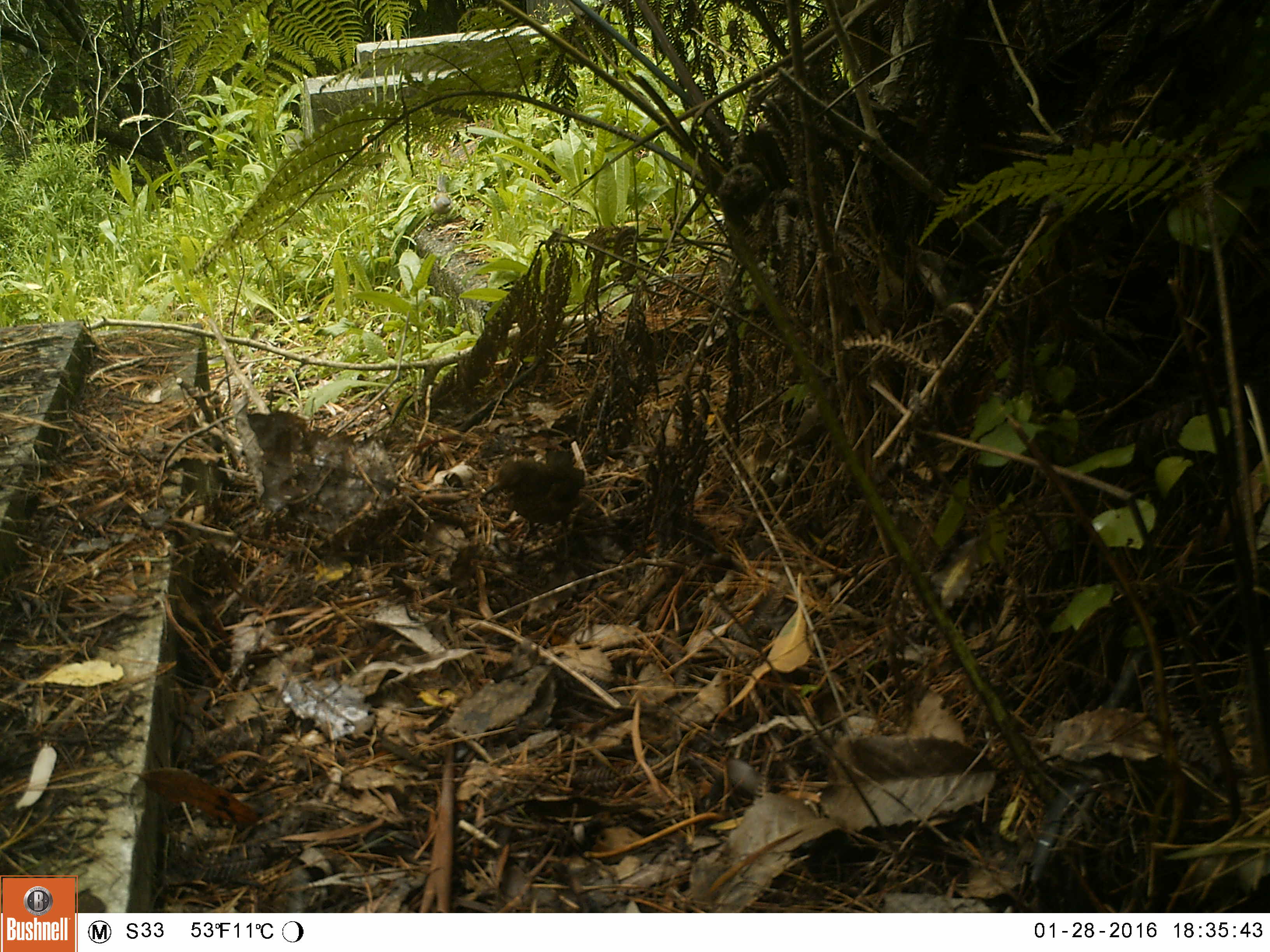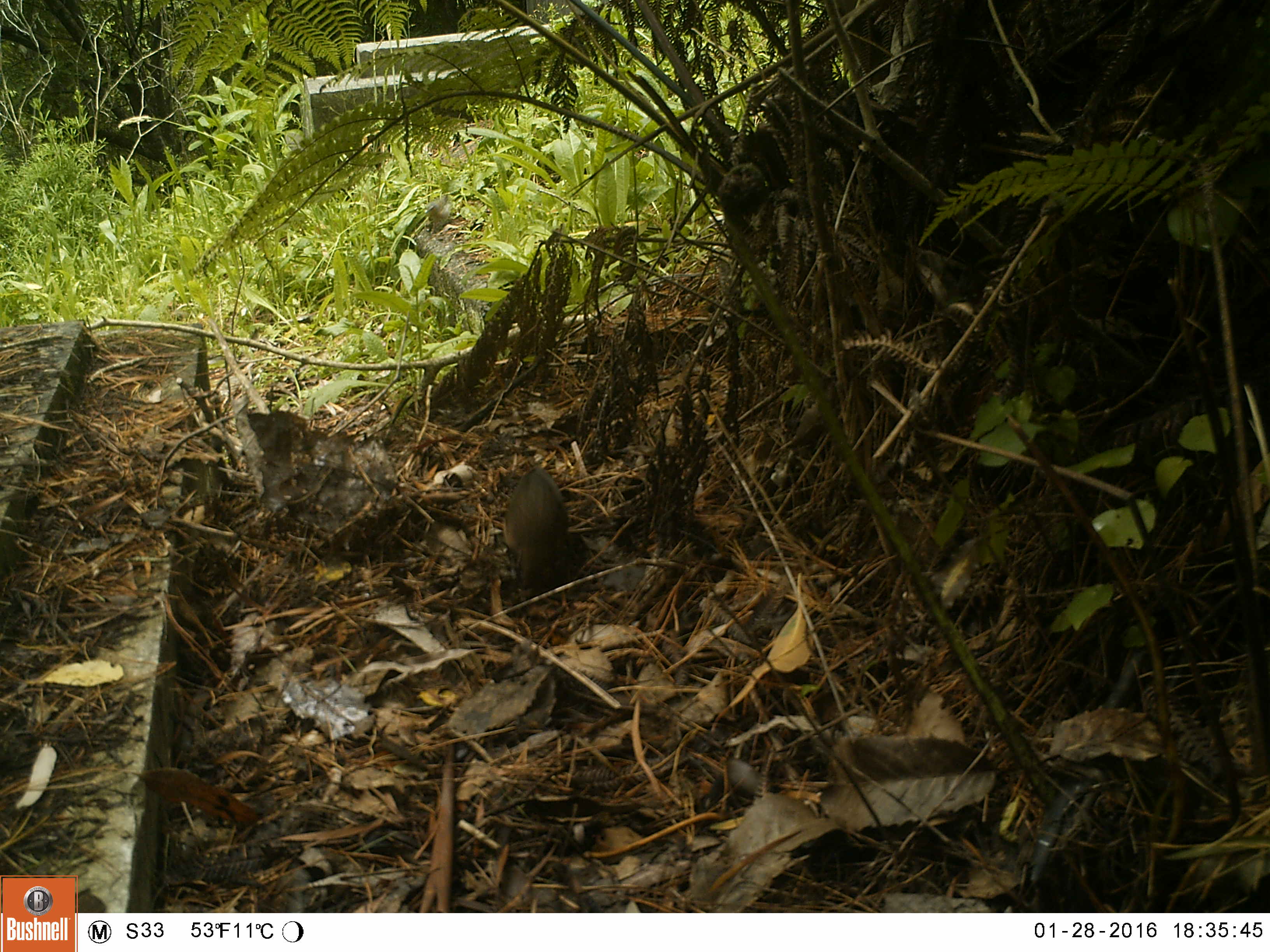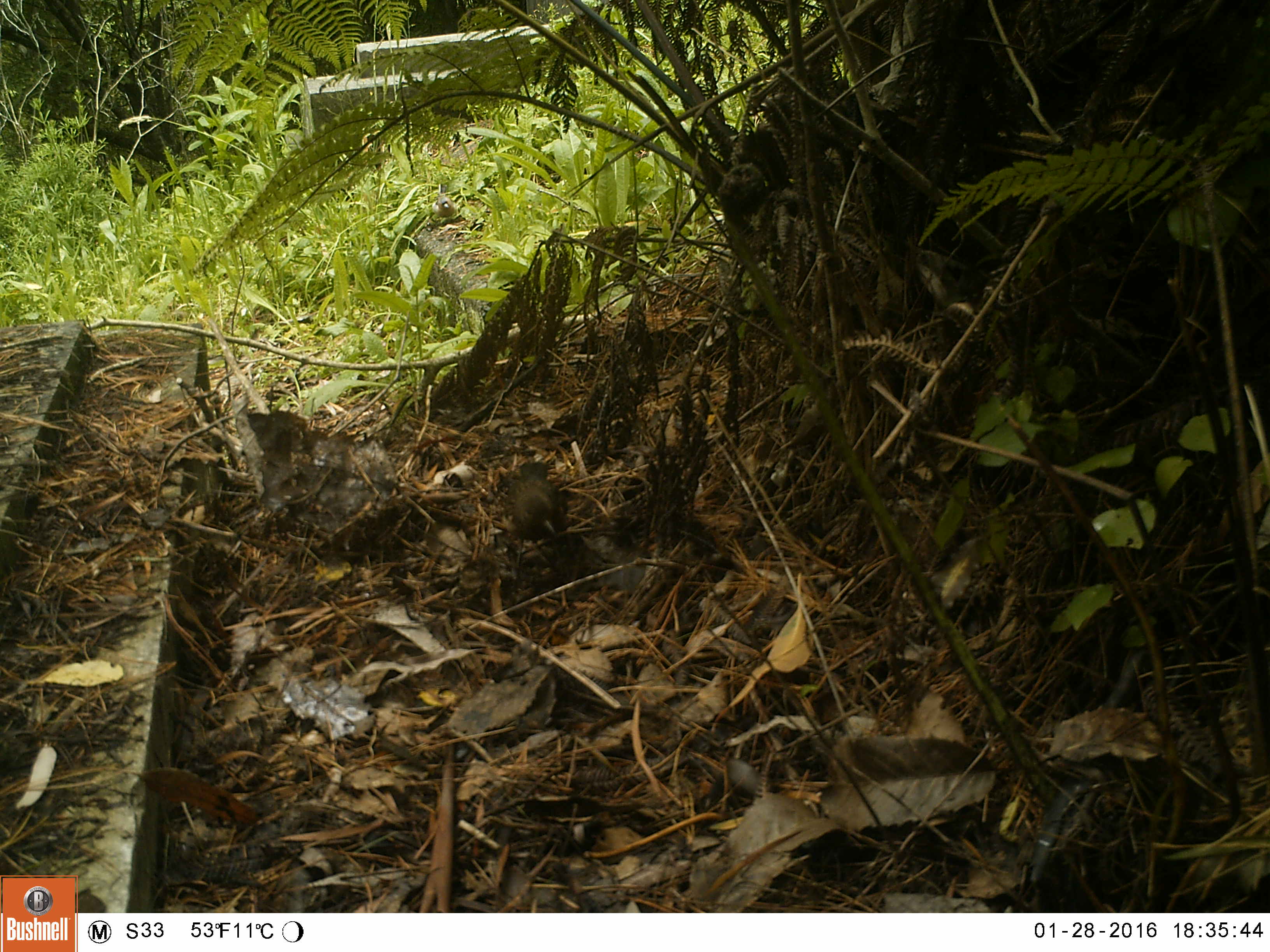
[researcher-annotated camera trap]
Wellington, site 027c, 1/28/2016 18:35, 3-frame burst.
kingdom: Animalia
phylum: Chordata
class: Aves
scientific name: Aves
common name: bird